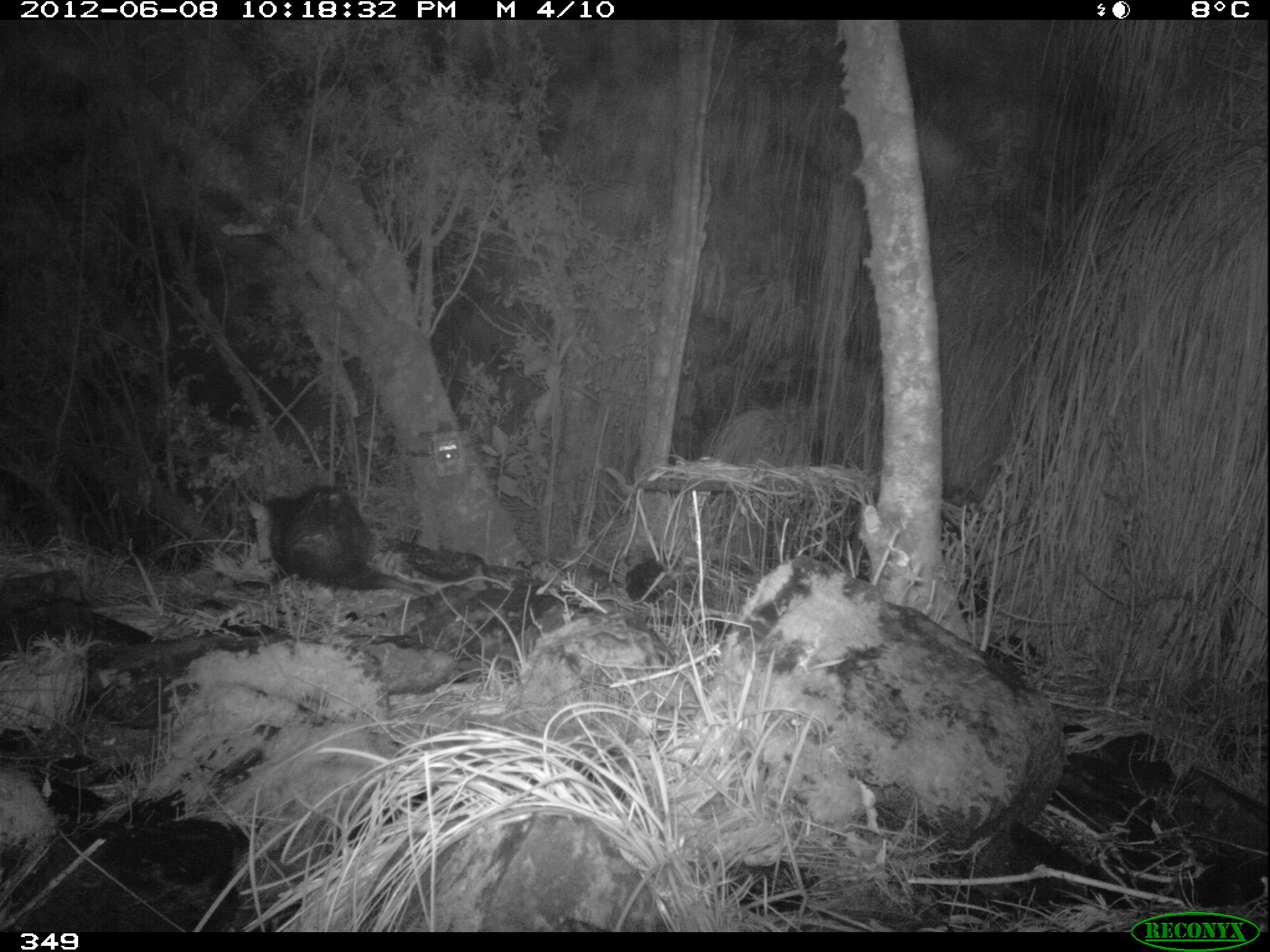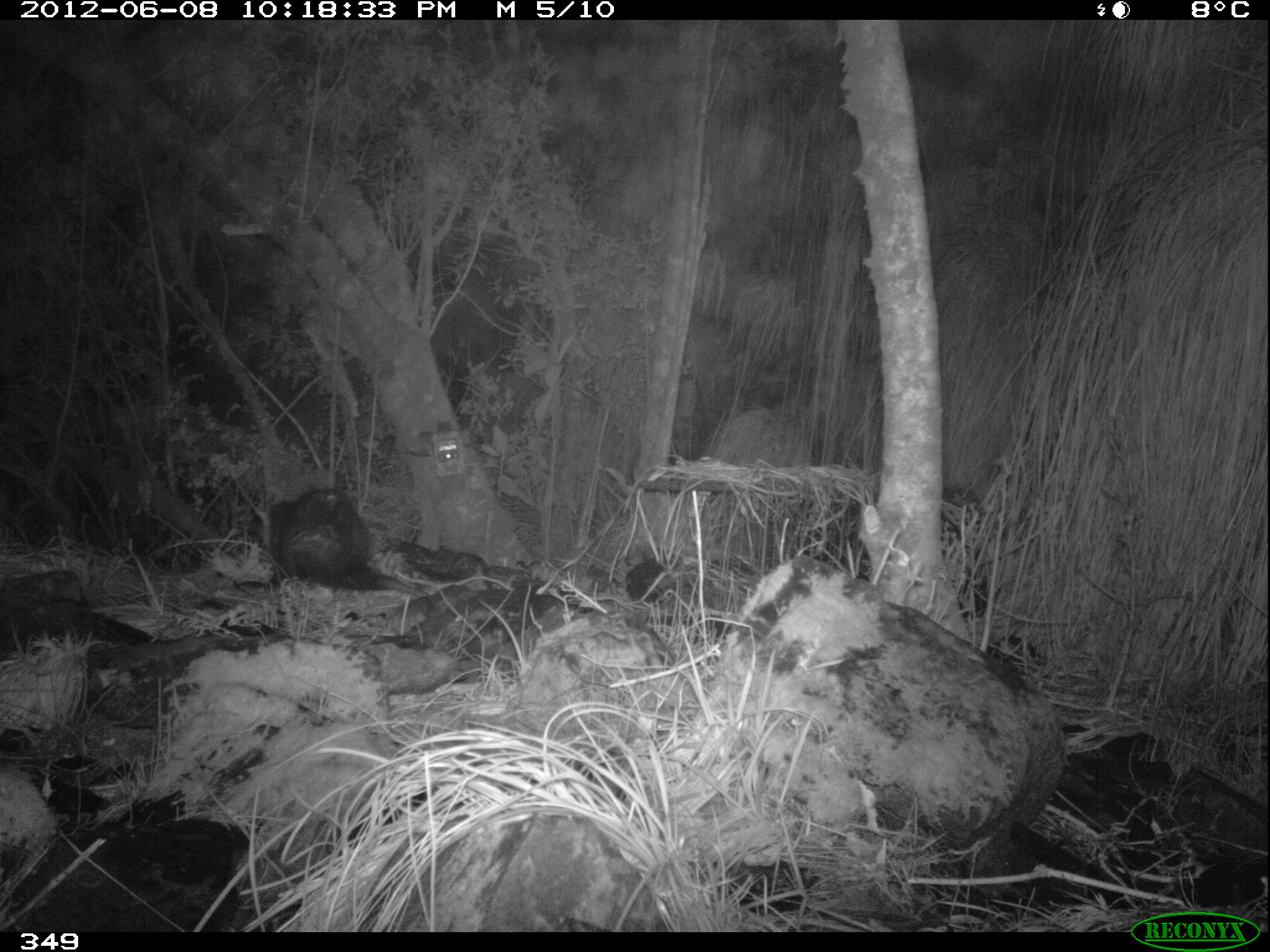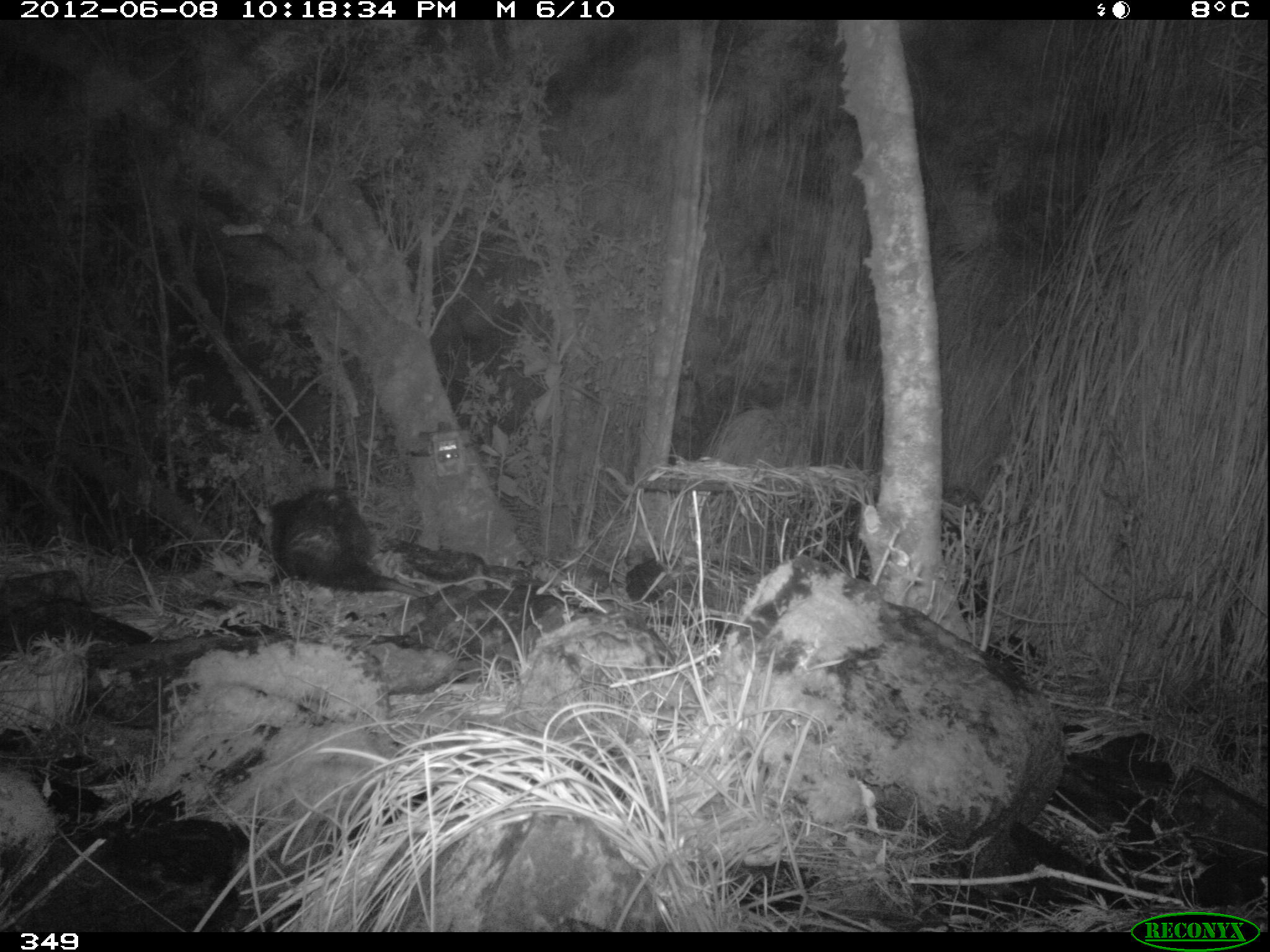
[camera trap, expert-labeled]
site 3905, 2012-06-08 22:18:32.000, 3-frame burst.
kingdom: Animalia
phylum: Chordata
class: Mammalia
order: Didelphimorphia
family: Didelphidae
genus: Didelphis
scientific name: Didelphis pernigra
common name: andean white-eared opossum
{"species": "Didelphis pernigra (andean white-eared opossum)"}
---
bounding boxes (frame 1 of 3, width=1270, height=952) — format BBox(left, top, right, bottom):
didelphis pernigra: BBox(251, 488, 431, 597)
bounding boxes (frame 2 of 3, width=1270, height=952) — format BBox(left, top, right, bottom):
didelphis pernigra: BBox(253, 487, 428, 597)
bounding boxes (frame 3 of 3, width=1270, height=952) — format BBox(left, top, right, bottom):
didelphis pernigra: BBox(256, 490, 428, 598)